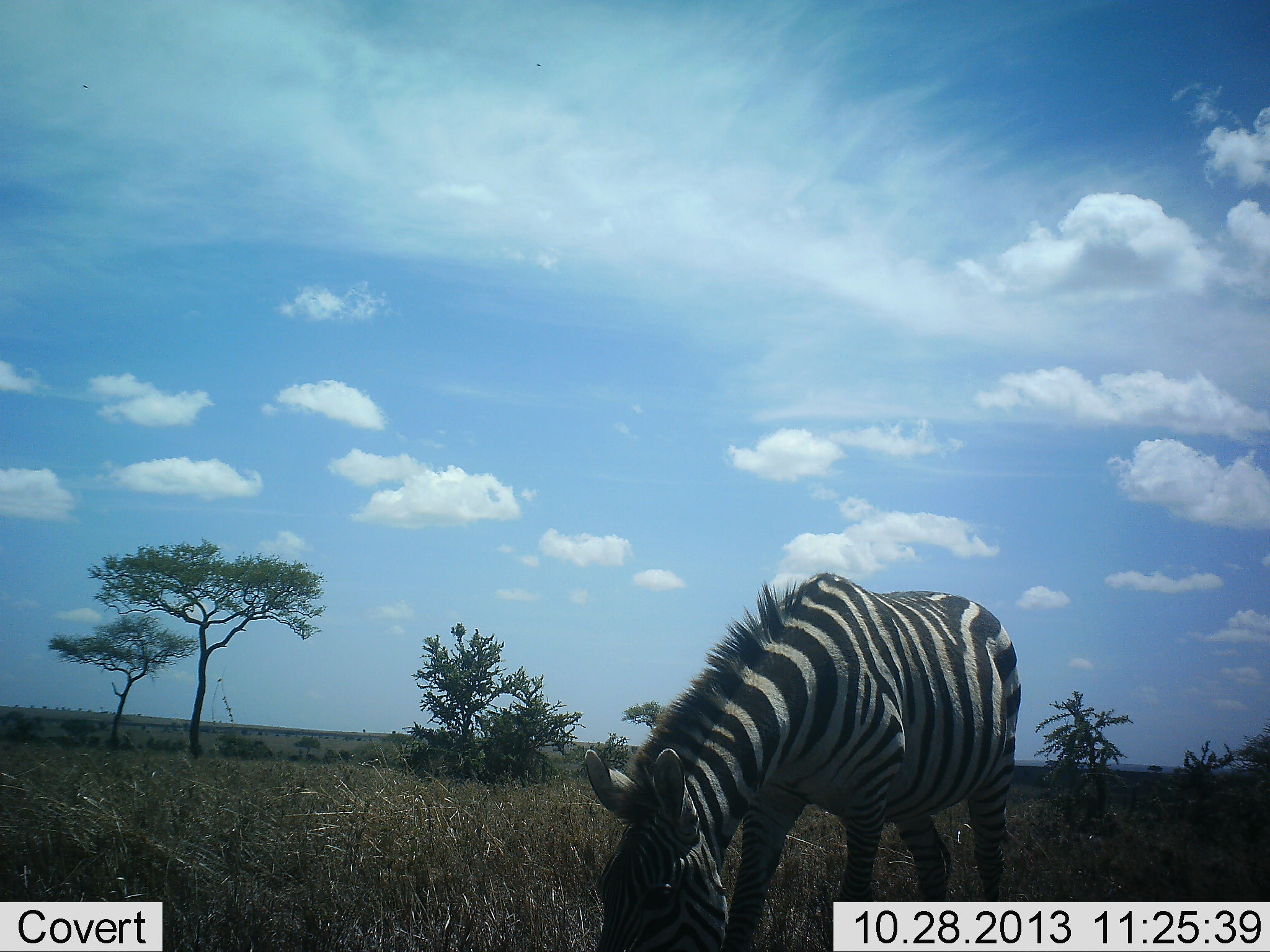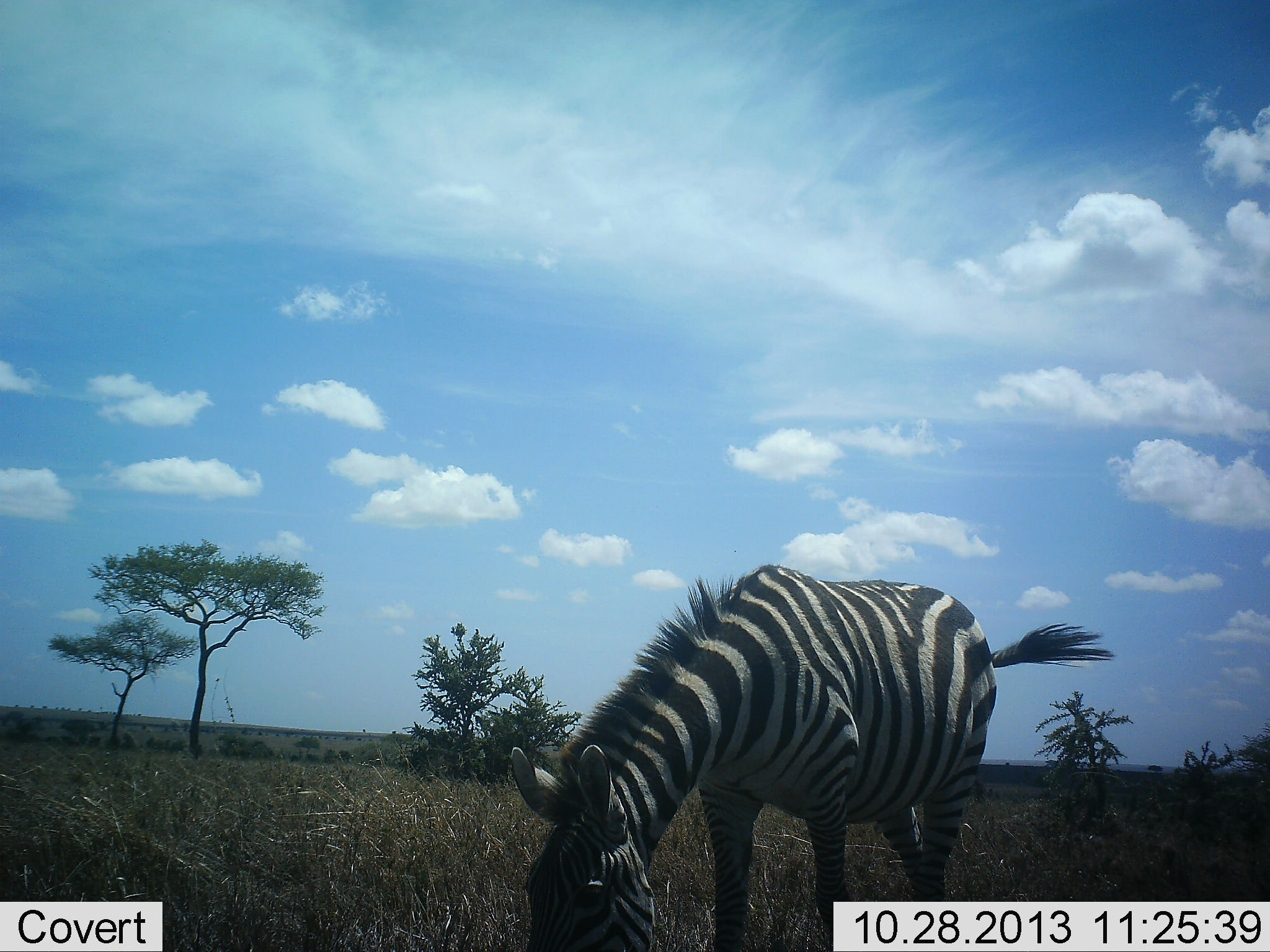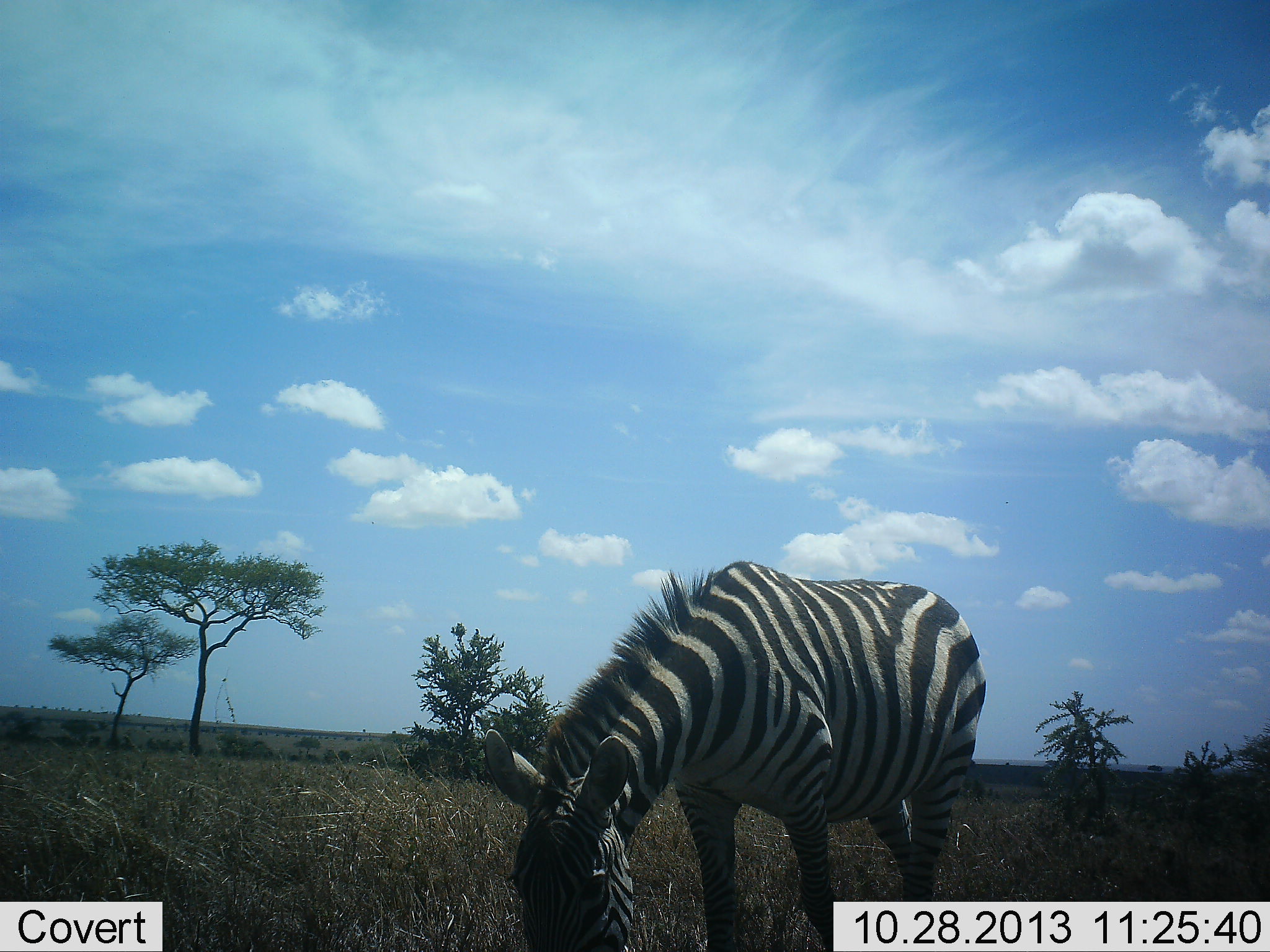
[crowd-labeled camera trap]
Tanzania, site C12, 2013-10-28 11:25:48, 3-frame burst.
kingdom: Animalia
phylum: Chordata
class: Mammalia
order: Perissodactyla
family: Equidae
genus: Equus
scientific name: Equus quagga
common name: plains zebra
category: zebra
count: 1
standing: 20%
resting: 0%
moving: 10%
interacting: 0%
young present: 0%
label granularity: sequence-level